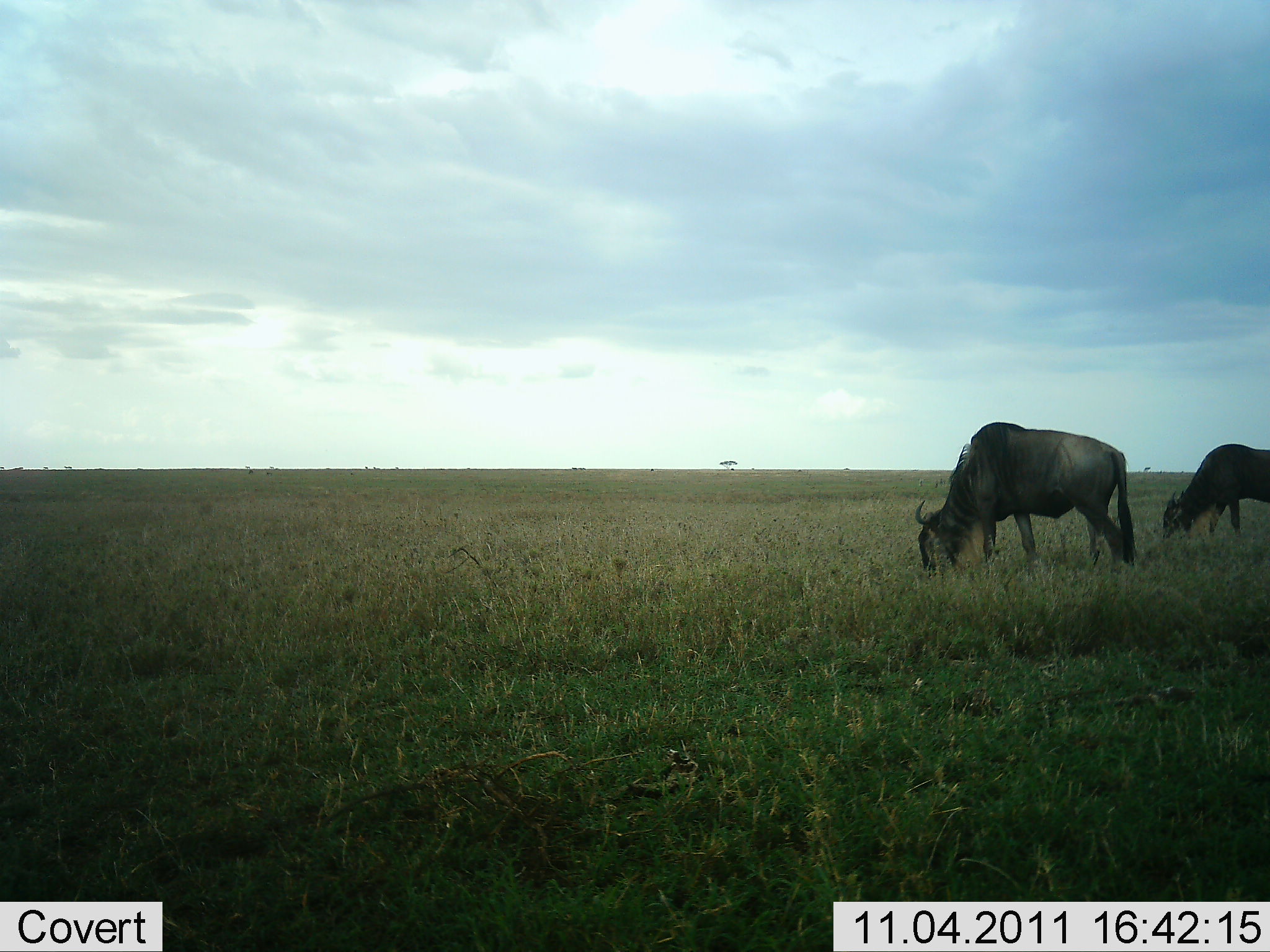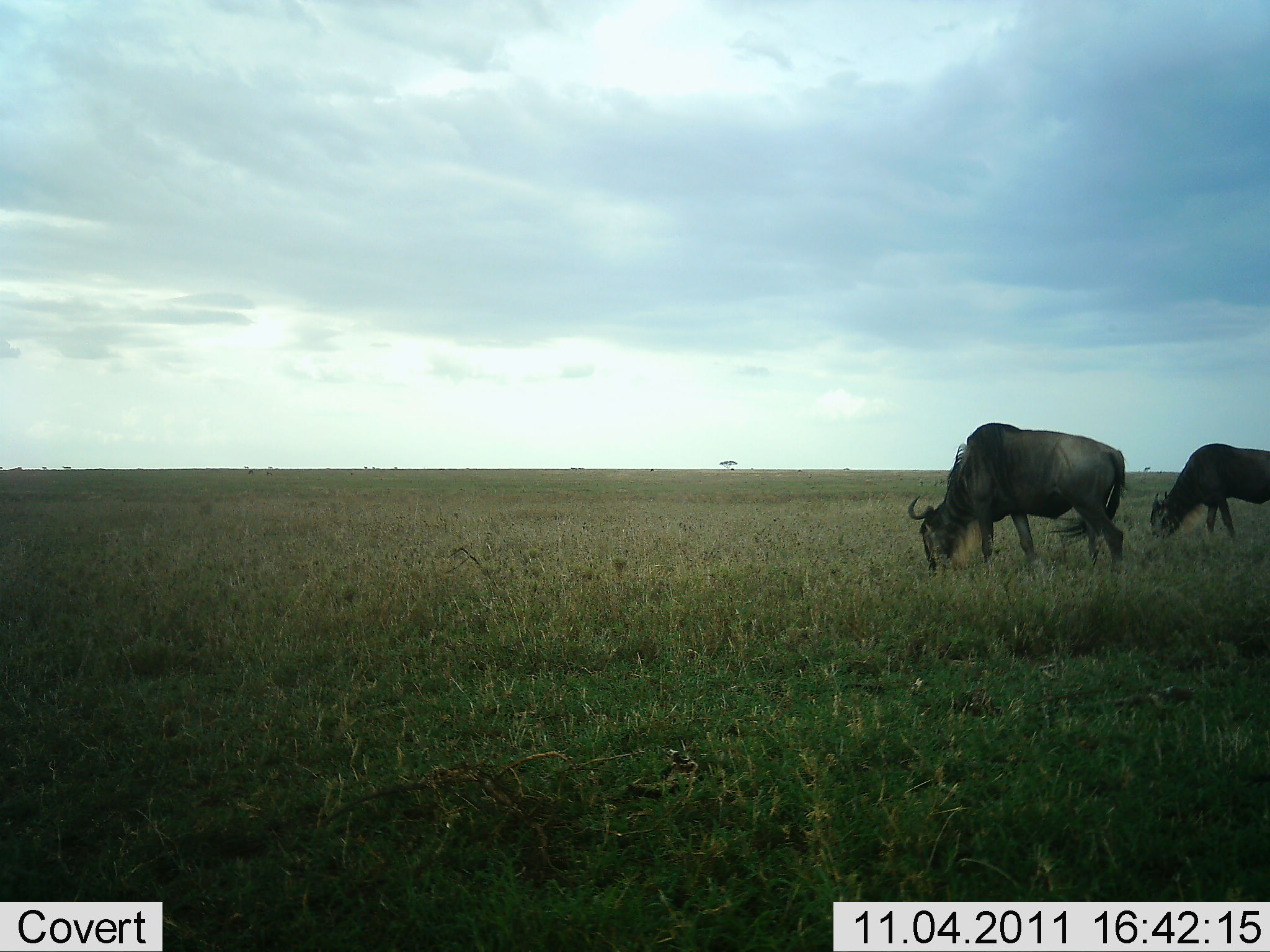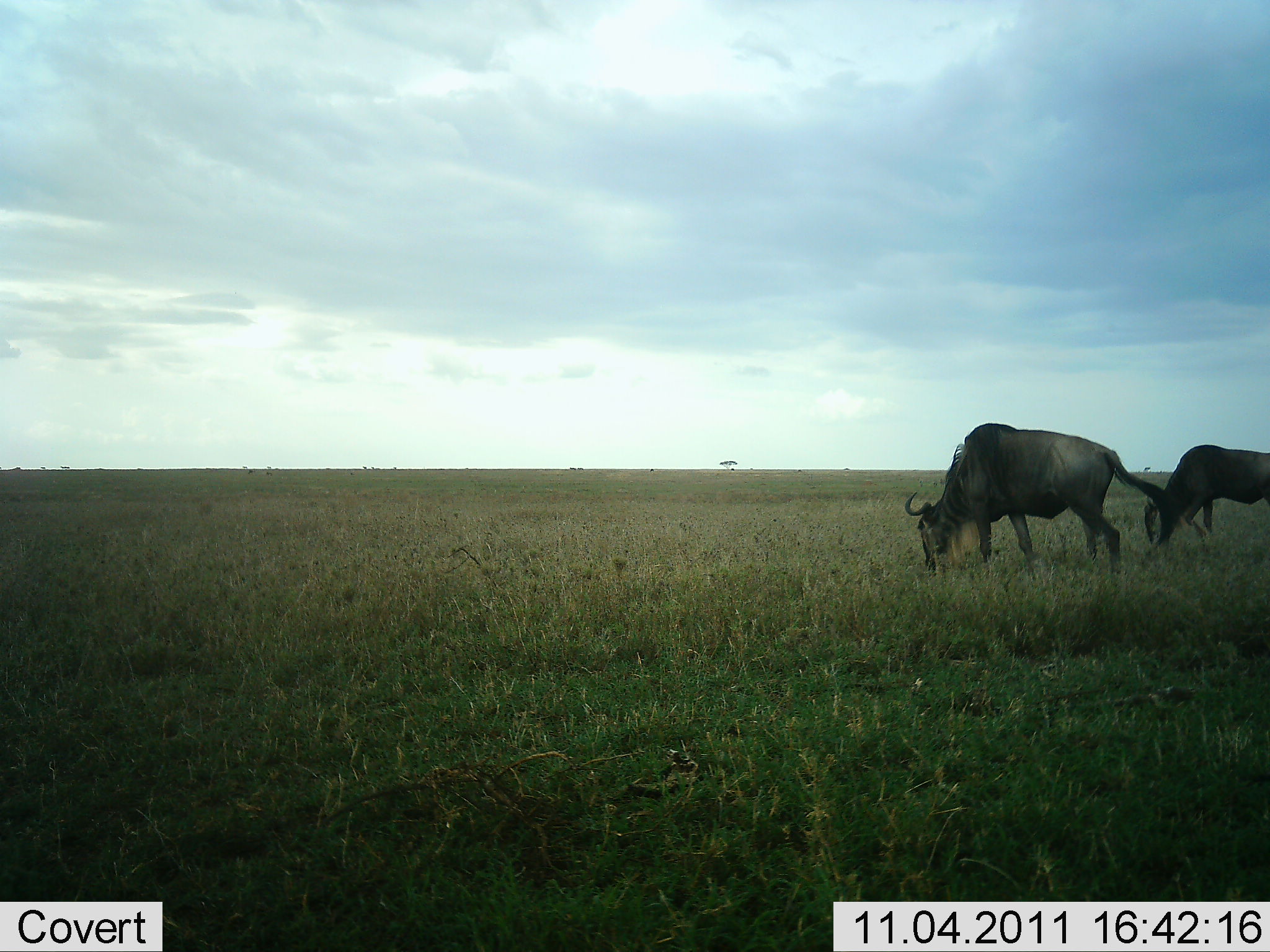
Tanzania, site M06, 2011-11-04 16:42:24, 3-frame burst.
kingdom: Animalia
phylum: Chordata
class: Mammalia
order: Artiodactyla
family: Bovidae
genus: Connochaetes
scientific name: Connochaetes taurinus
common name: blue wildebeest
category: wildebeest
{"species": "wildebeest (blue wildebeest) (Connochaetes taurinus)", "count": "2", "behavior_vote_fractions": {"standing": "25%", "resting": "0%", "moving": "12%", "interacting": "0%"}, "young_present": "0%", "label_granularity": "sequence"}